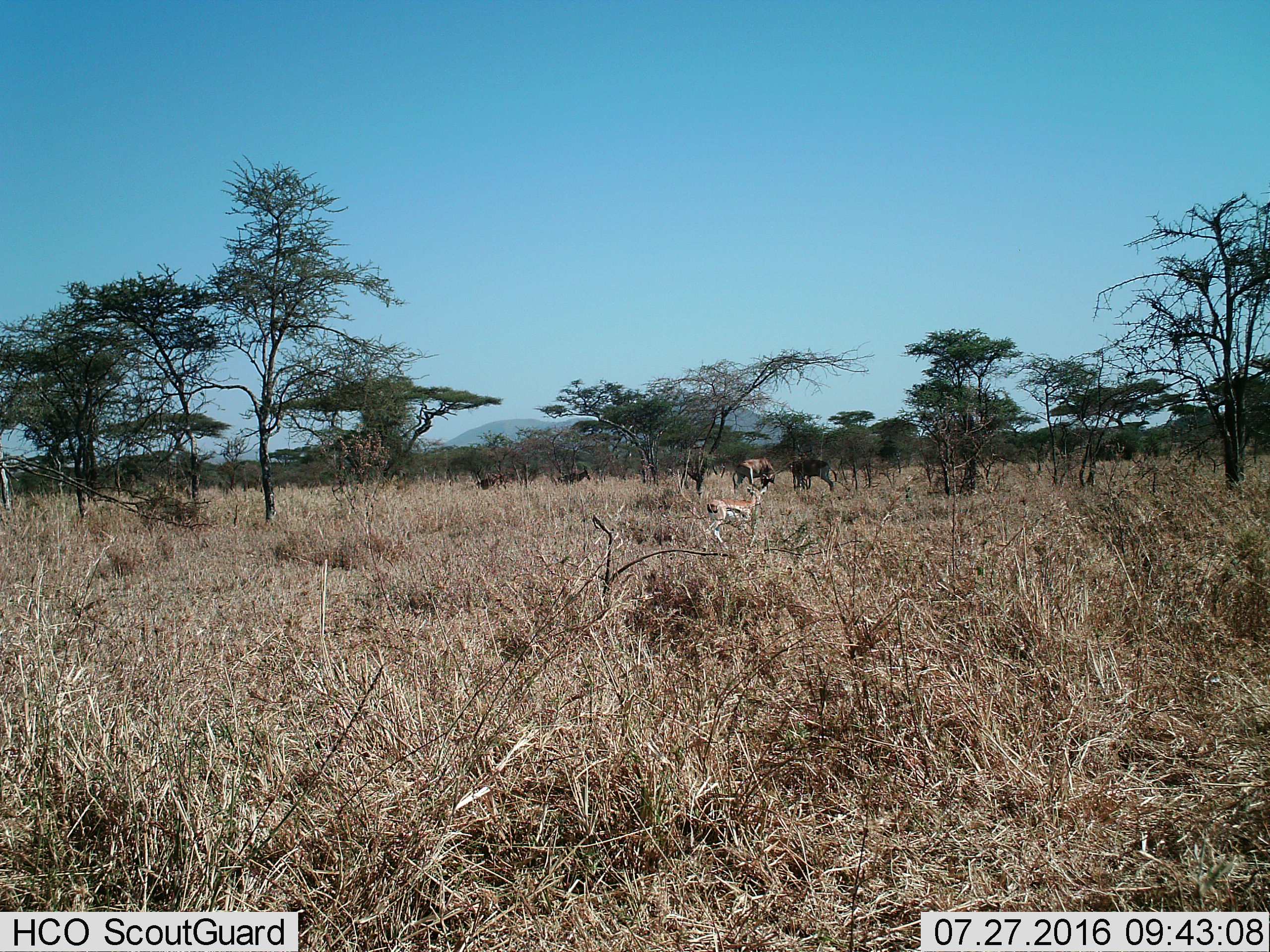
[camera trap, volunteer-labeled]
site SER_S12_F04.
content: unidentified animal